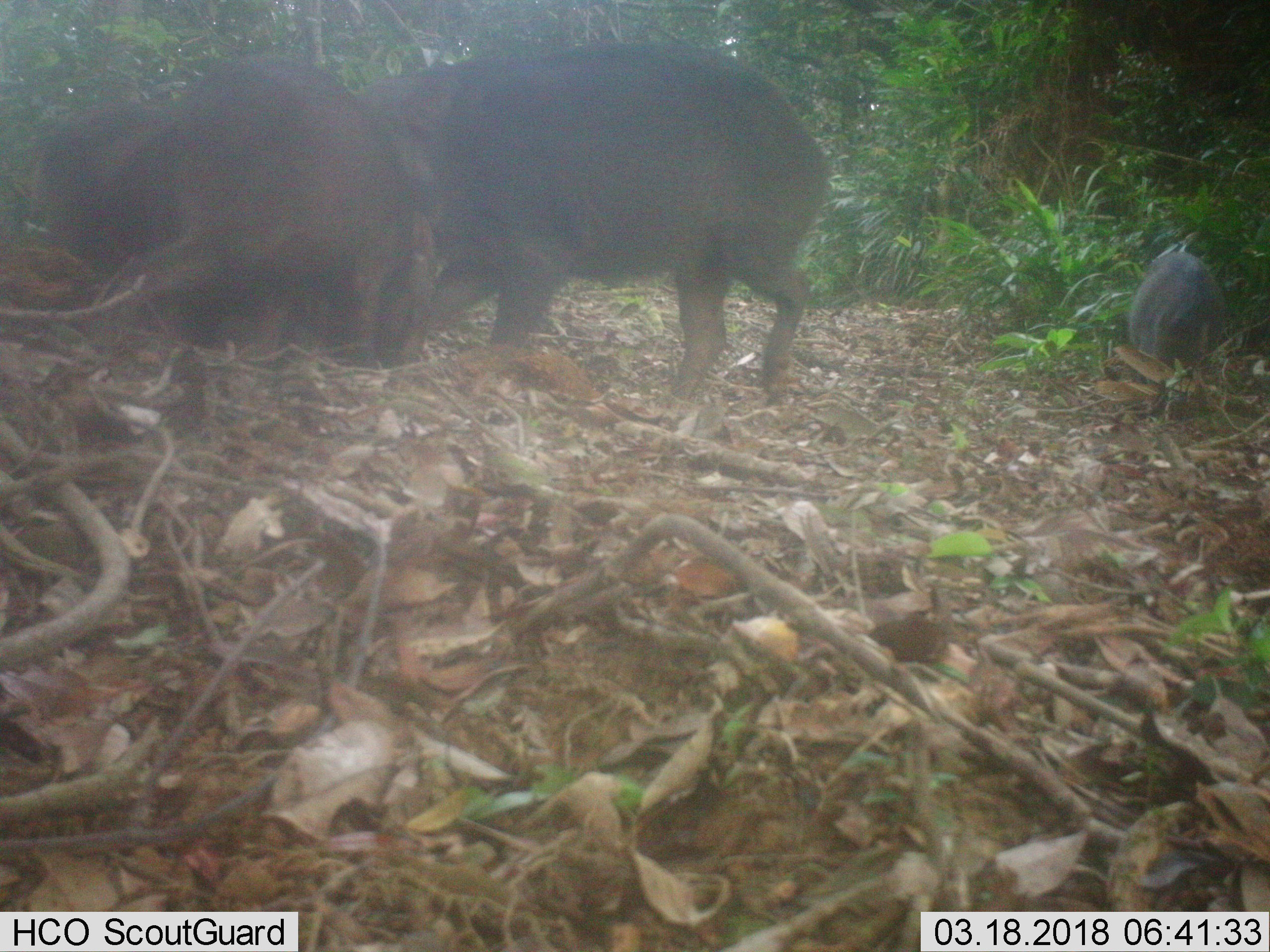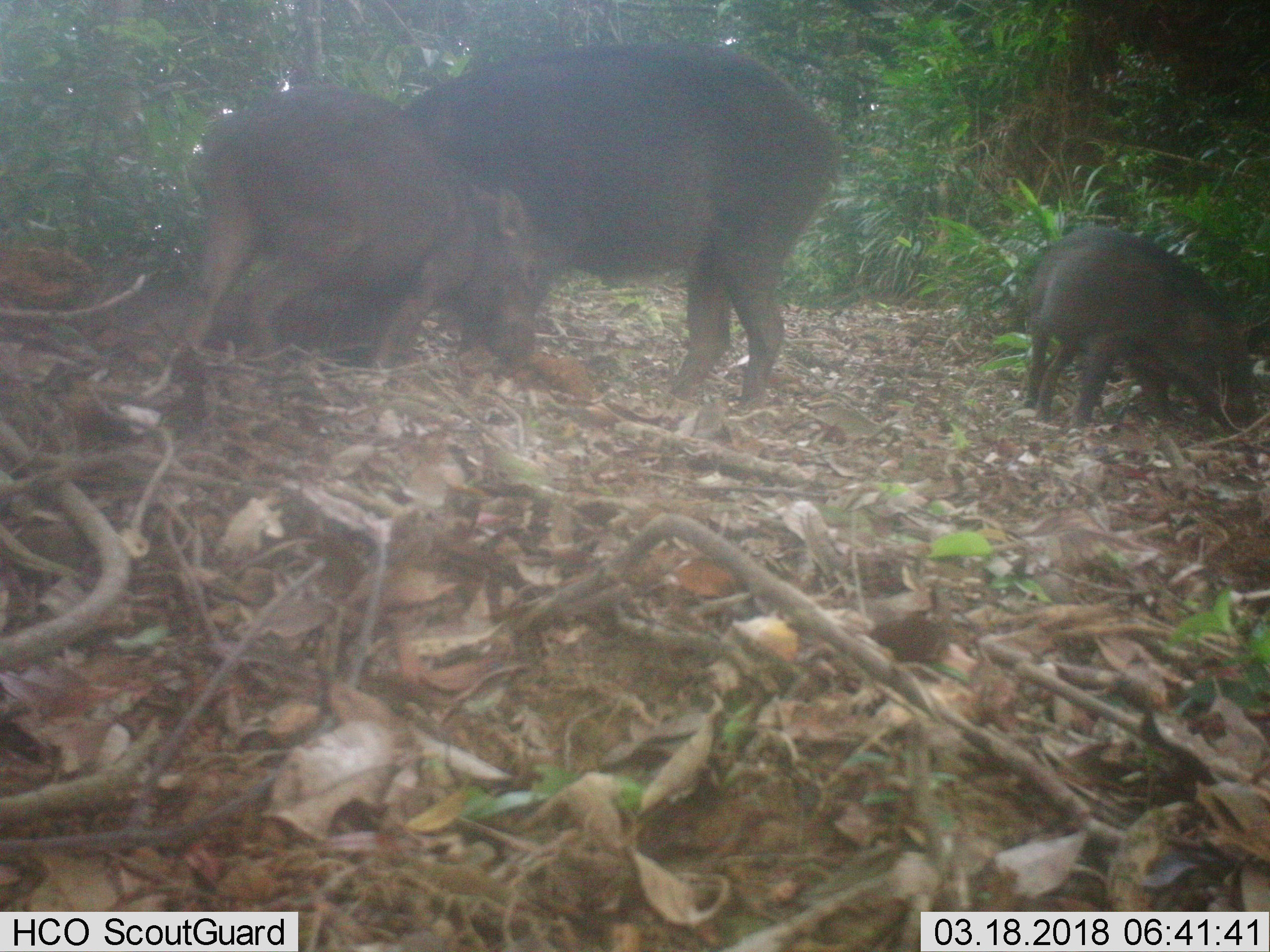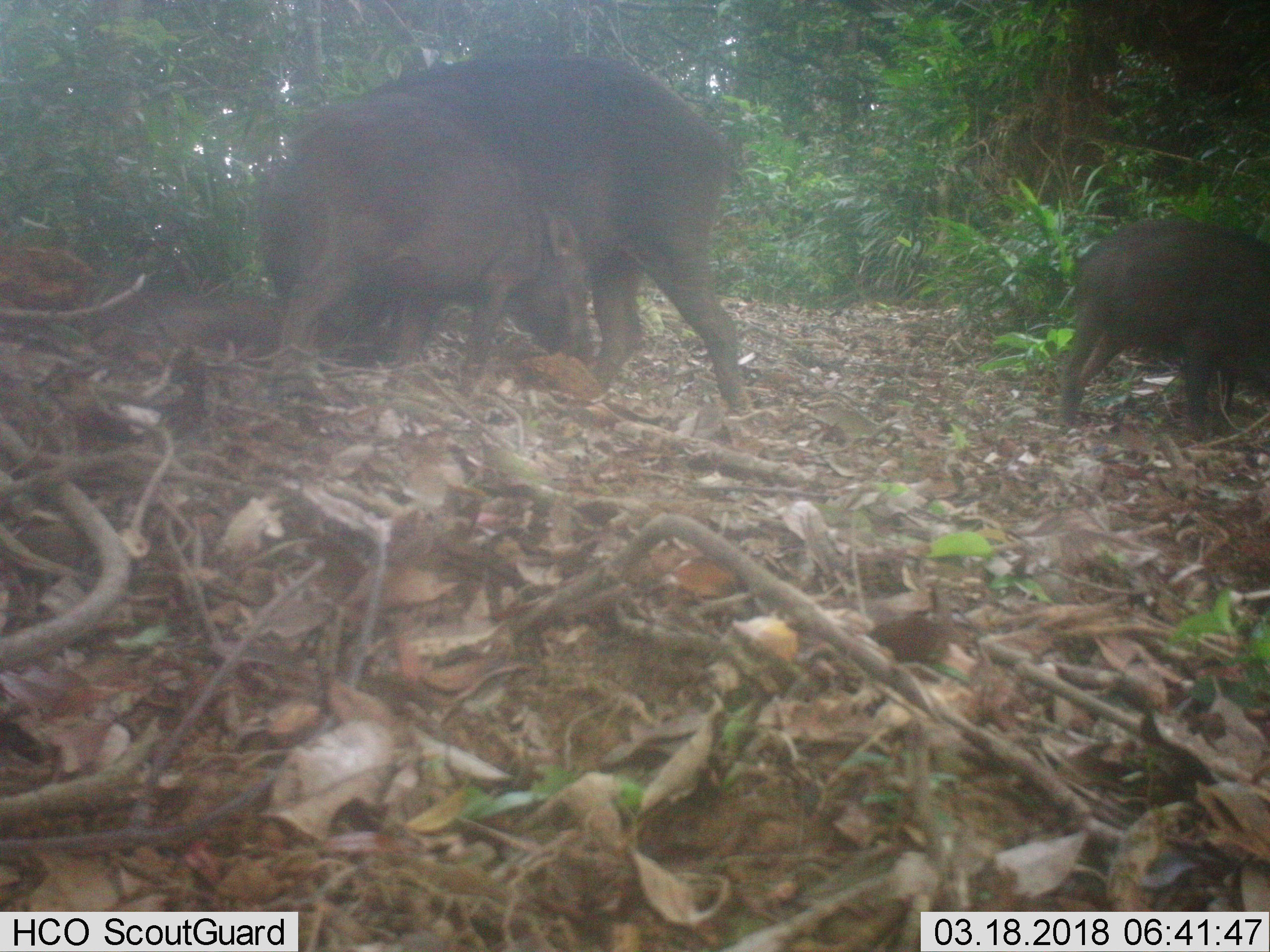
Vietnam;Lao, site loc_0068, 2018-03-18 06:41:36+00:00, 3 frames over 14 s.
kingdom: Animalia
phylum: Chordata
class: Mammalia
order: Artiodactyla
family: Suidae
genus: Sus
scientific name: Sus scrofa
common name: eurasian wild pig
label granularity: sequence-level